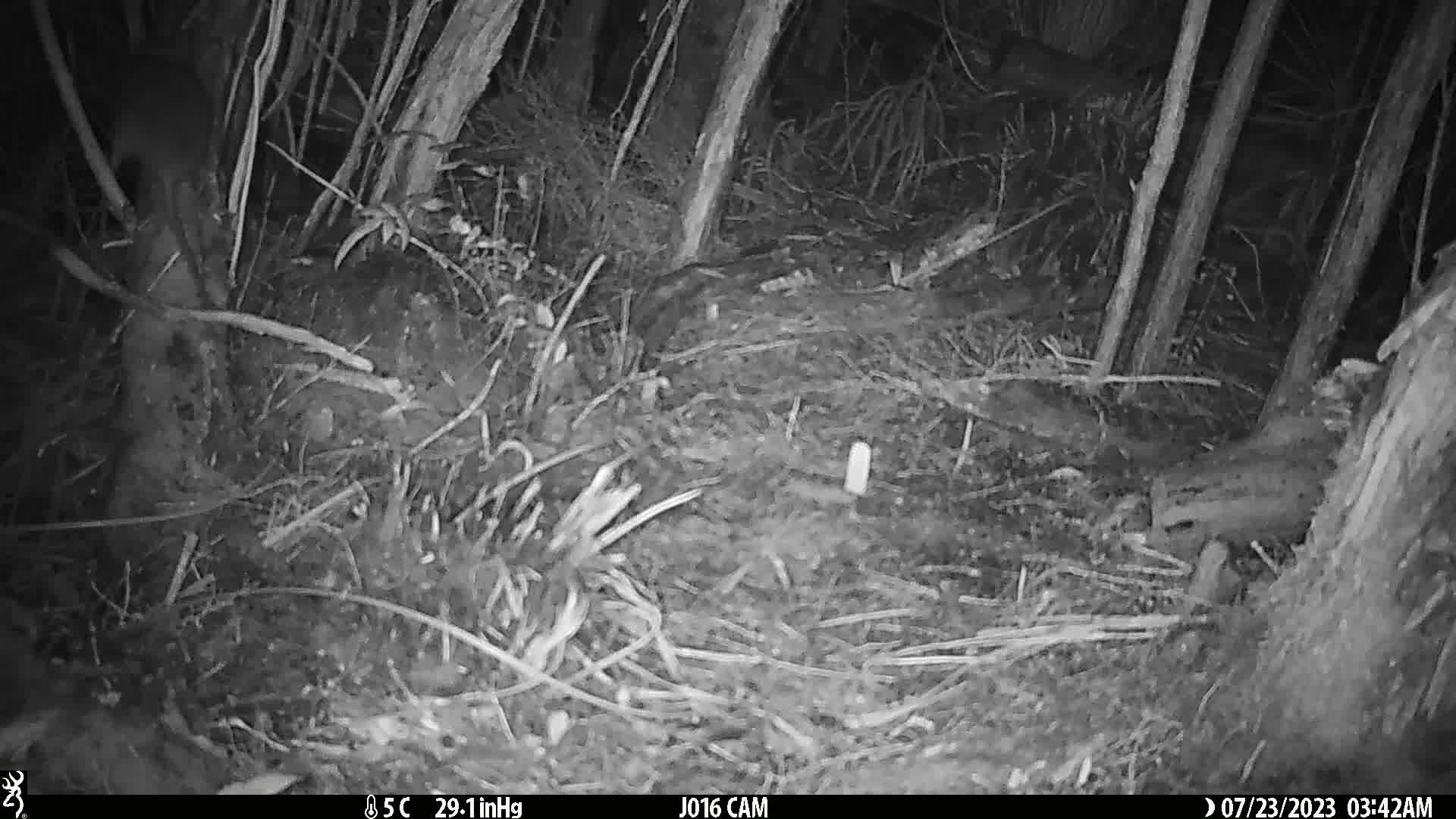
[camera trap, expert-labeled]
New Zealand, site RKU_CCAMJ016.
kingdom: Animalia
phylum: Chordata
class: Mammalia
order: Rodentia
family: Muridae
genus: Rattus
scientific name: Rattus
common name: rat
Rat (Rattus).